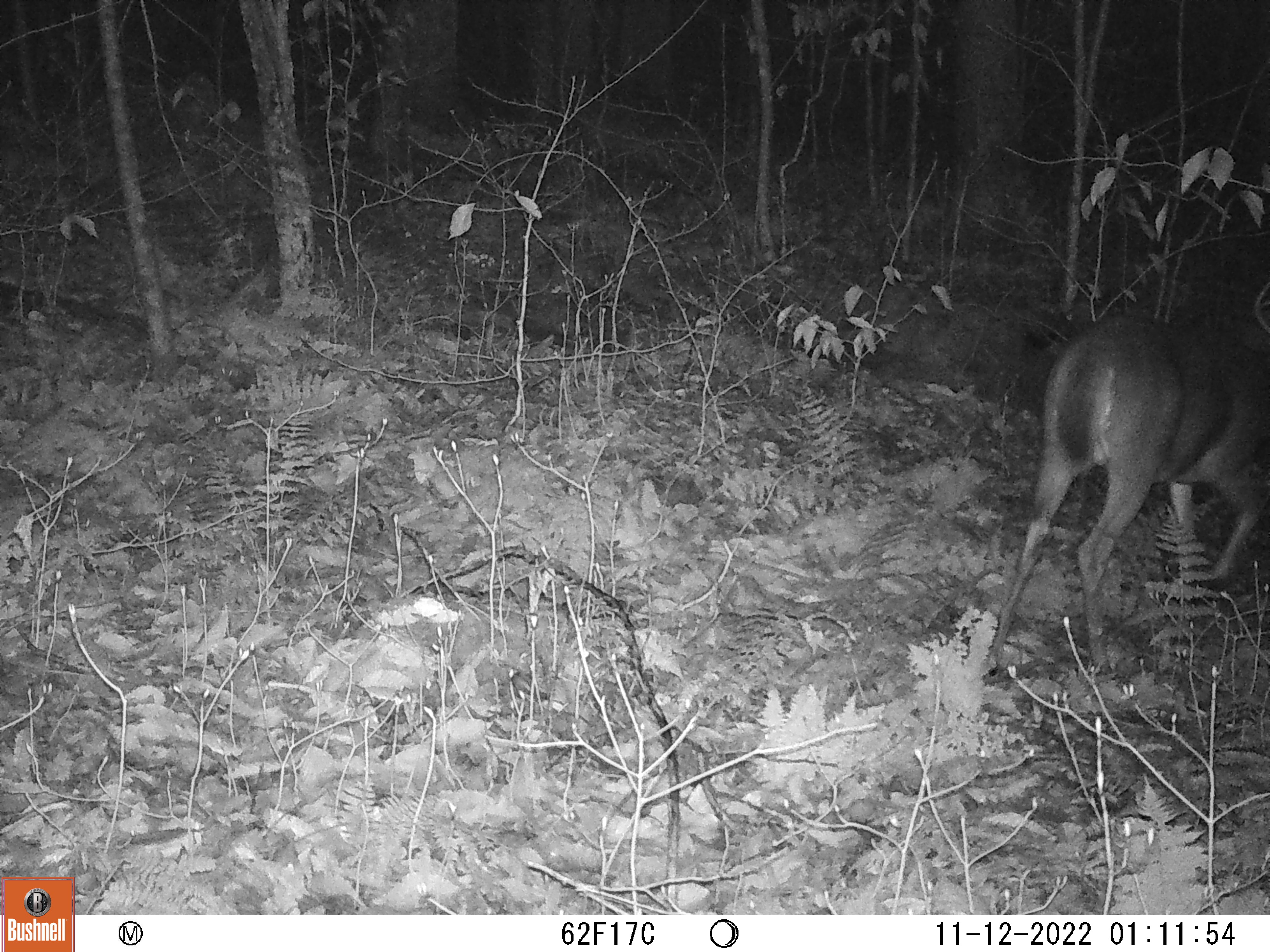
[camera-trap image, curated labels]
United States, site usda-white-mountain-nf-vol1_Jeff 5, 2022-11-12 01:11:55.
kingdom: Animalia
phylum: Chordata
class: Mammalia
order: Artiodactyla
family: Cervidae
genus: Odocoileus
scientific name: Odocoileus virginianus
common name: white-tailed deer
White-tailed deer (Odocoileus virginianus).